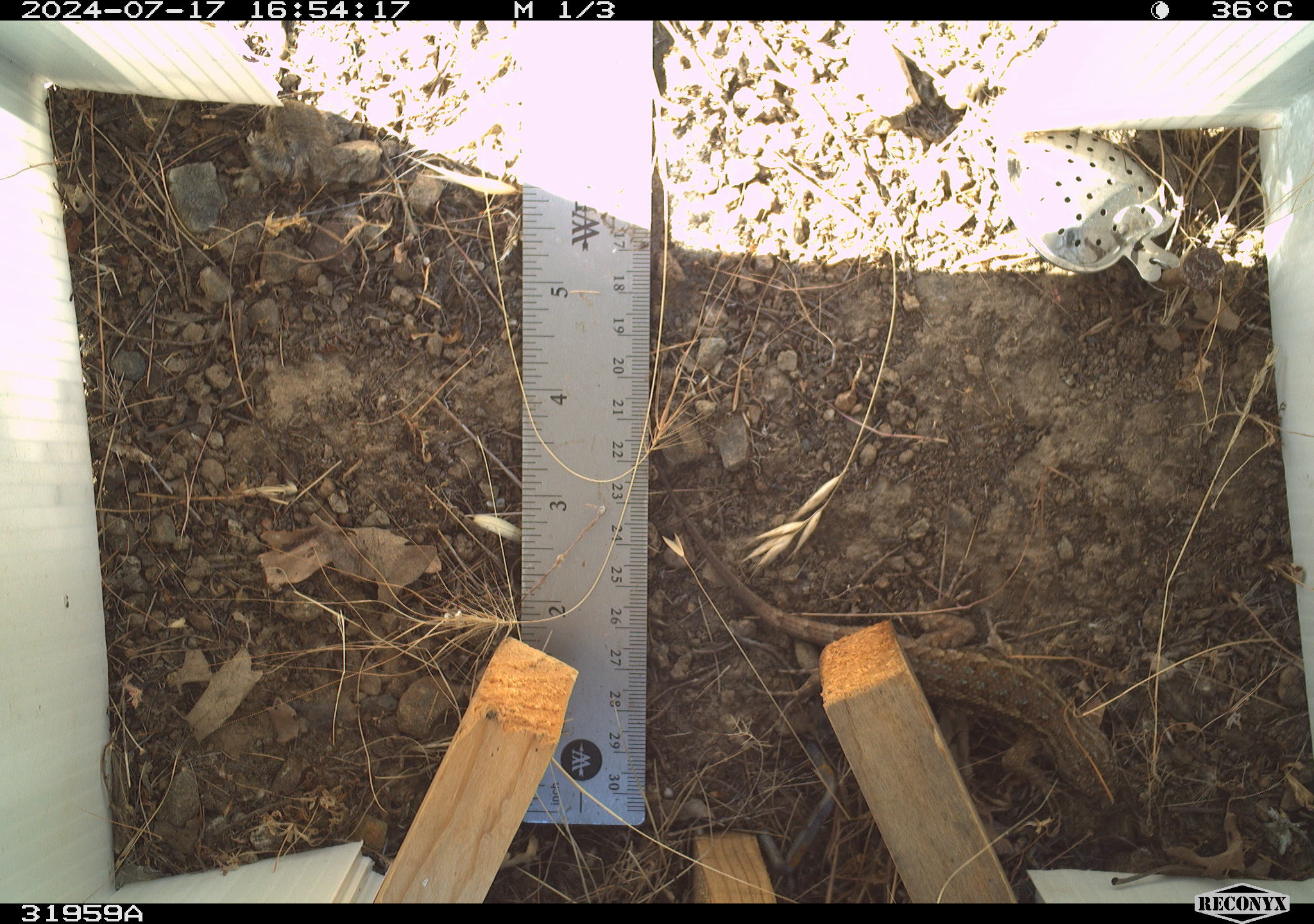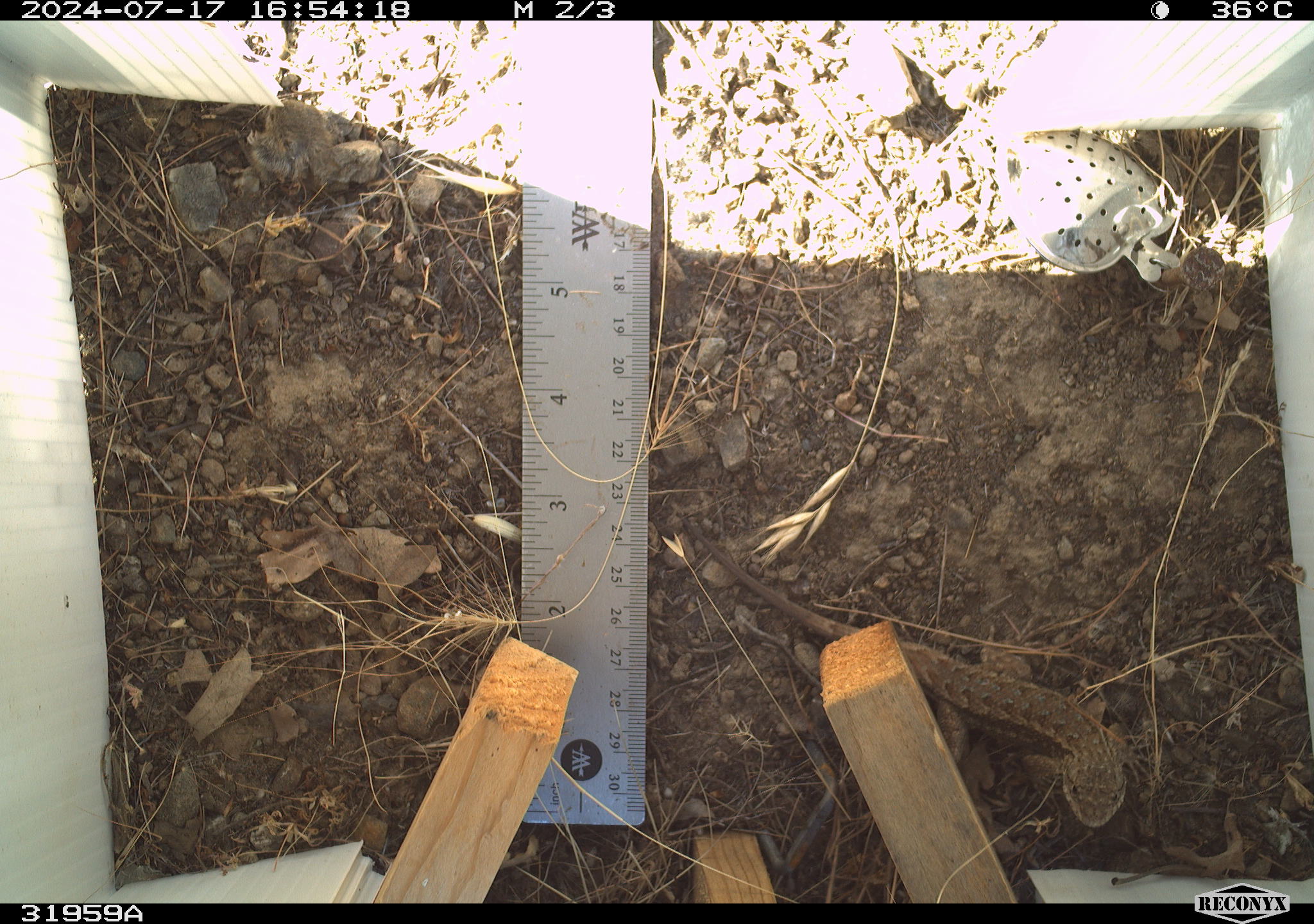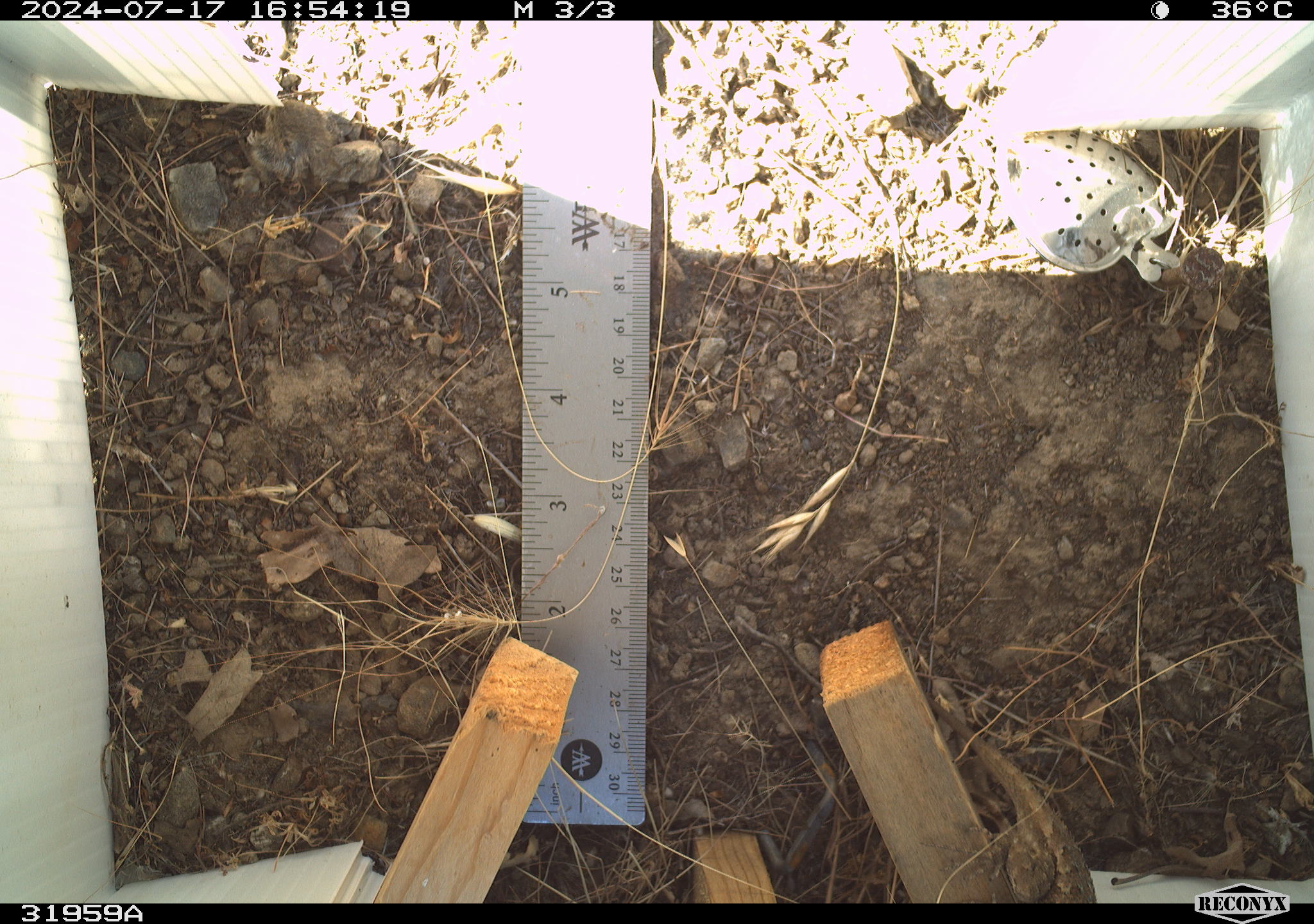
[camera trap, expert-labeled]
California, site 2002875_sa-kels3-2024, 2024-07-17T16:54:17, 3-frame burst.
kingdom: Animalia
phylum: Chordata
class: Reptilia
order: Squamata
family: Phrynosomatidae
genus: Sceloporus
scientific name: Sceloporus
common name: spiny lizards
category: sceloporus species